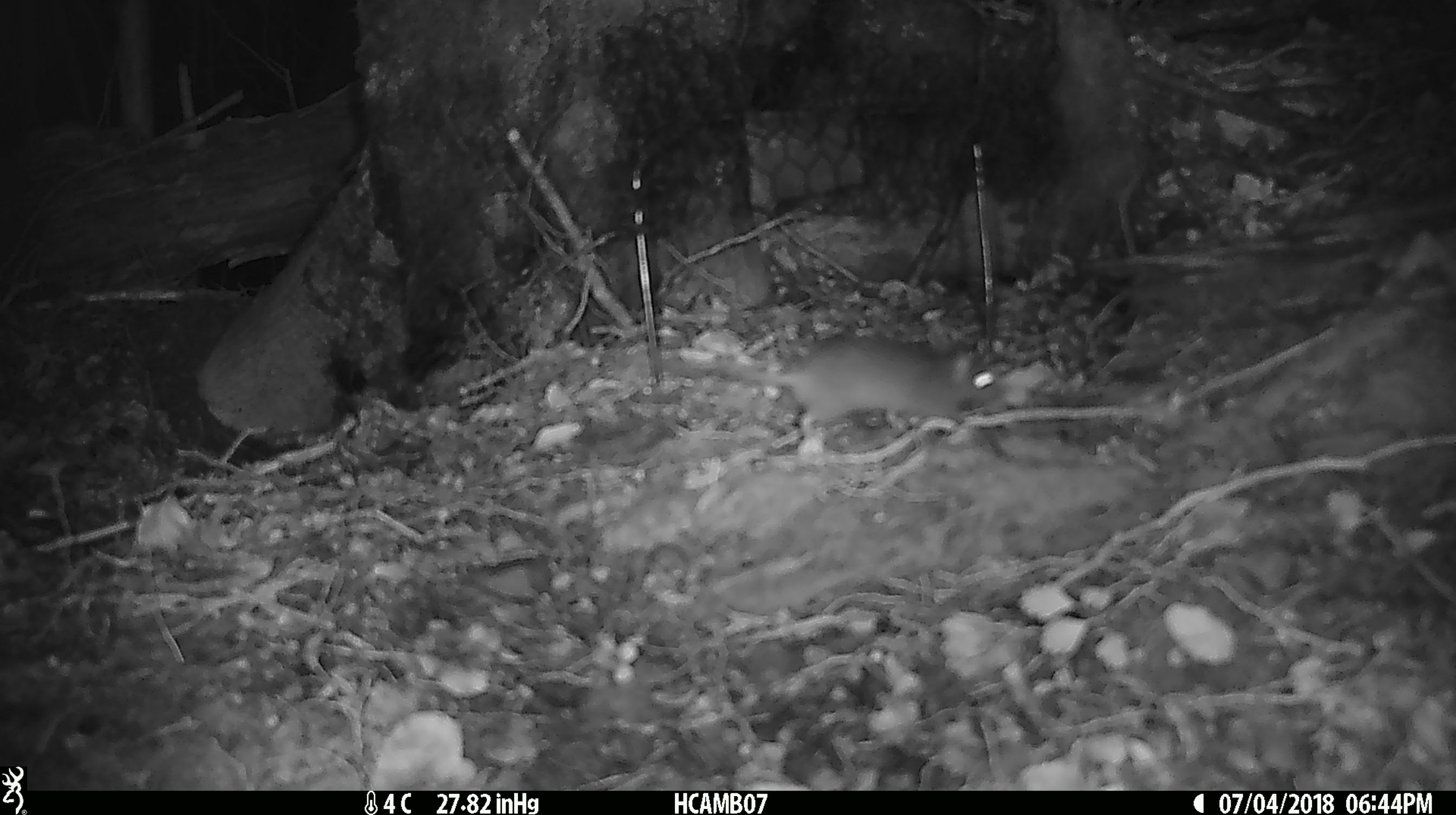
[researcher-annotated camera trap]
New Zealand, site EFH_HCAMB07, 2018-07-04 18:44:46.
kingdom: Animalia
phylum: Chordata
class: Mammalia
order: Rodentia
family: Muridae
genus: Mus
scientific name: Mus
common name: mouse